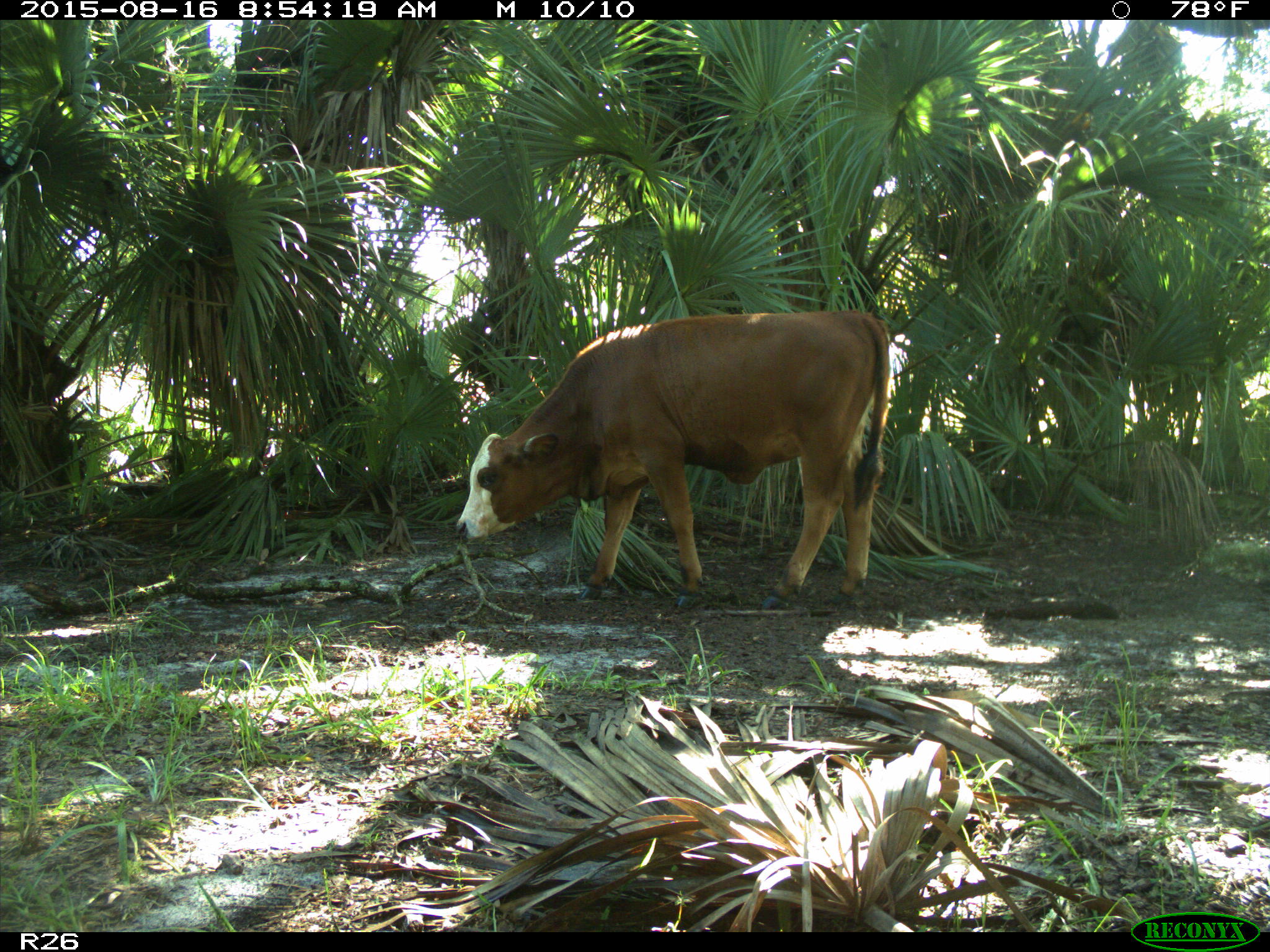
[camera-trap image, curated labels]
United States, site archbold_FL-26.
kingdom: Animalia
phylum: Chordata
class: Mammalia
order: Artiodactyla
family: Bovidae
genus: Bos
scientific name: Bos taurus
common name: domestic cow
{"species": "Bos taurus (domestic cow)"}